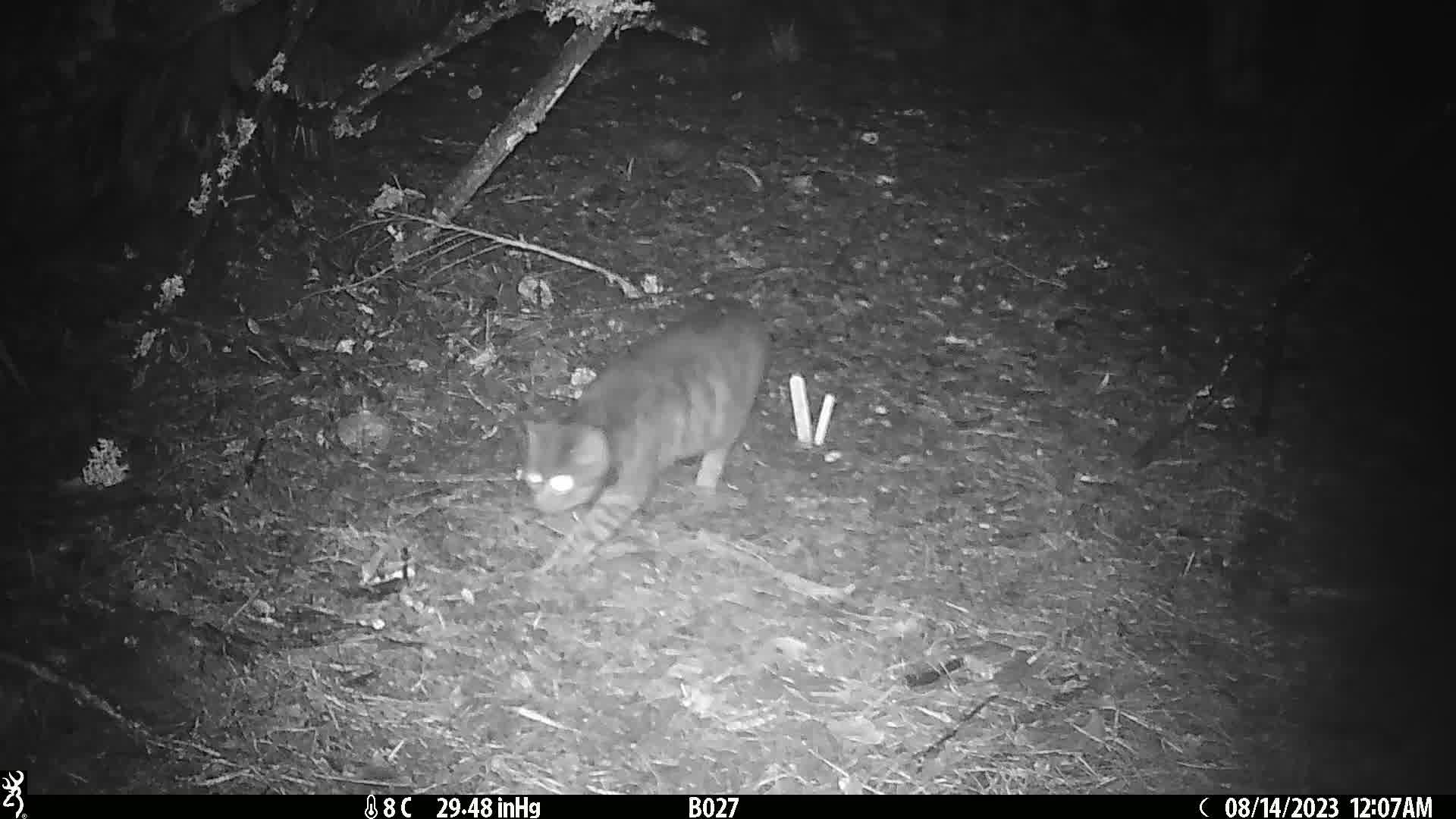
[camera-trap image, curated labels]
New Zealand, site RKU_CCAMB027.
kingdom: Animalia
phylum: Chordata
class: Mammalia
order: Carnivora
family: Felidae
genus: Felis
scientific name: Felis catus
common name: domestic cat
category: cat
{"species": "cat (domestic cat) (Felis catus)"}